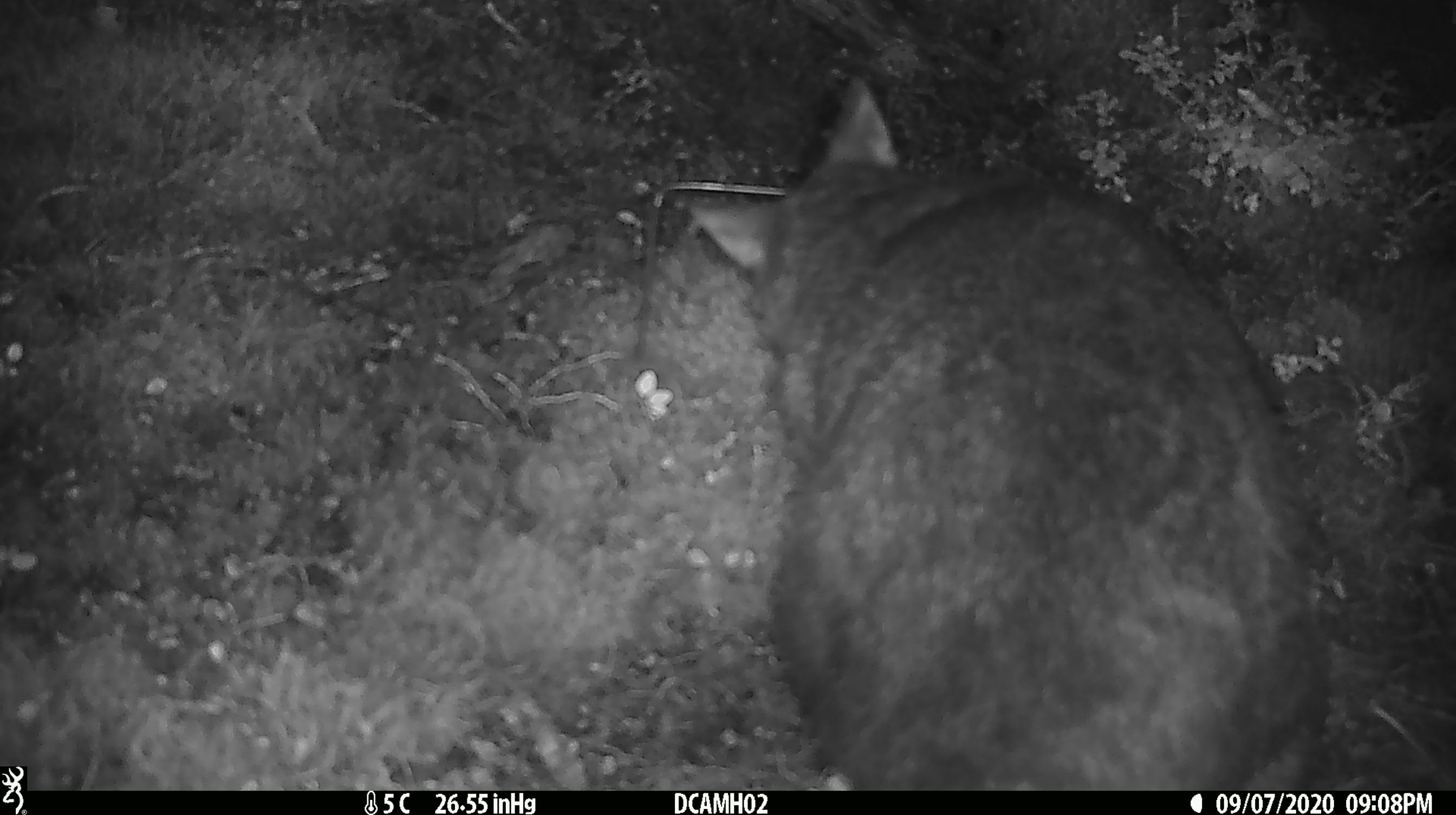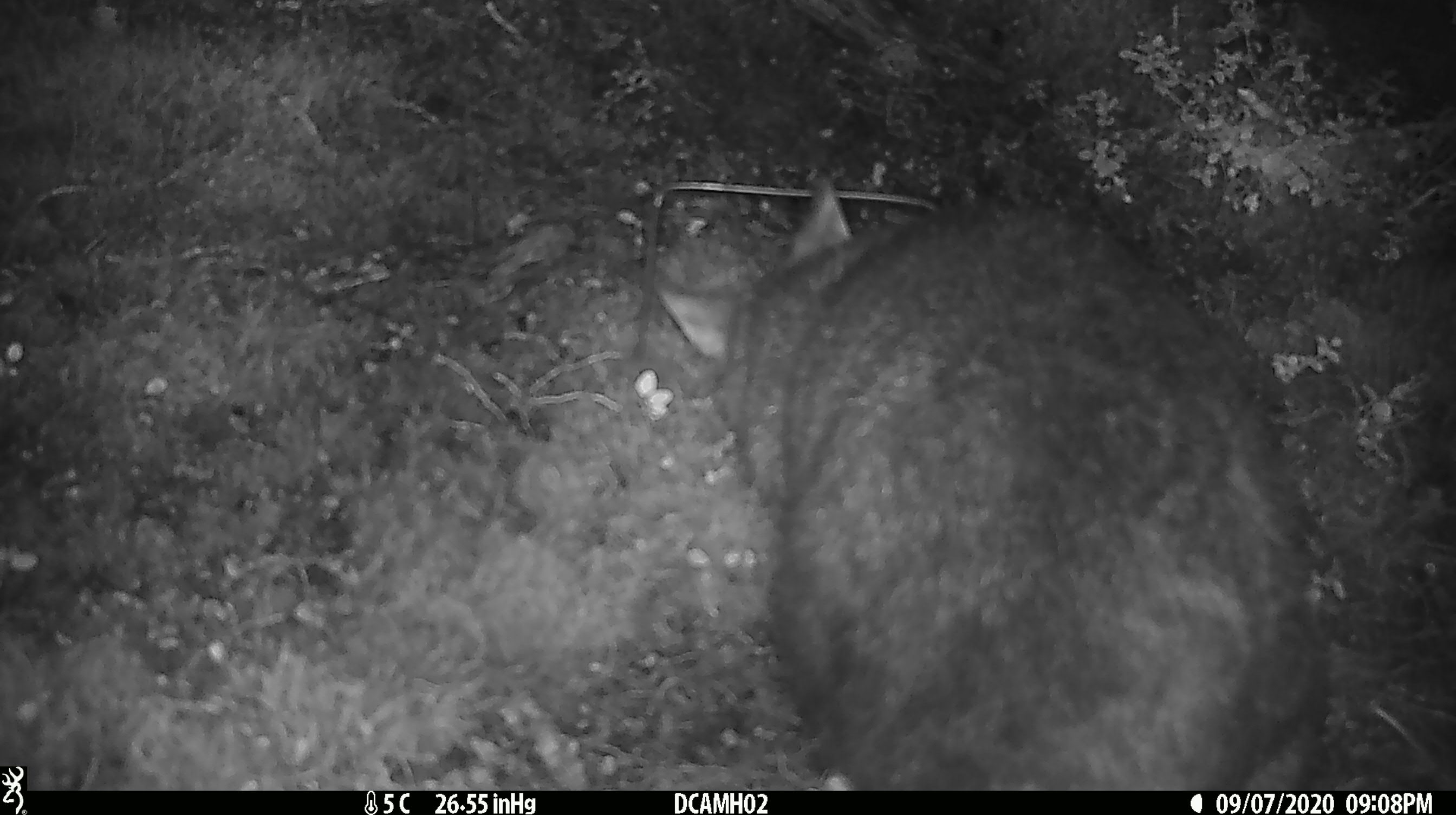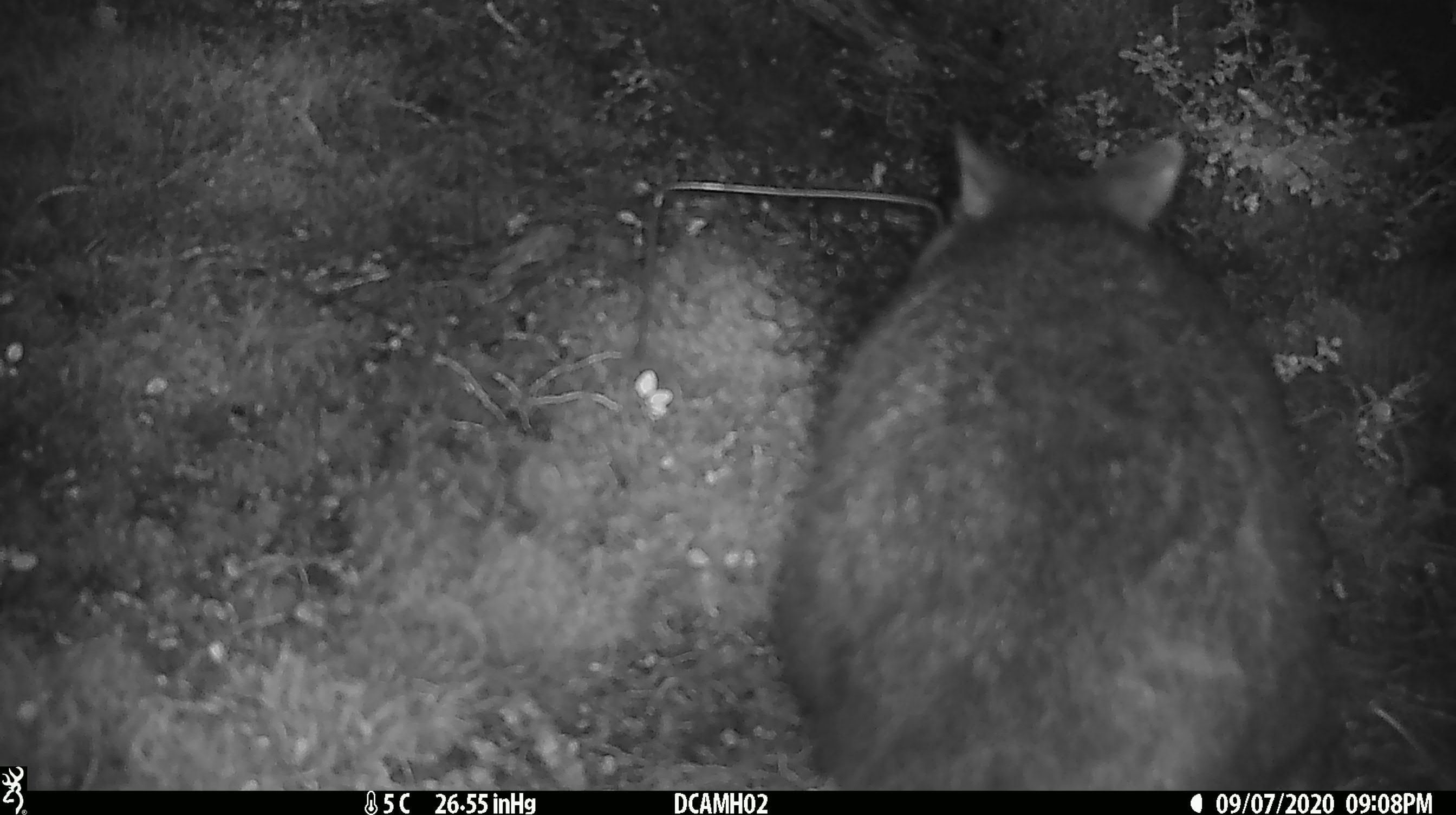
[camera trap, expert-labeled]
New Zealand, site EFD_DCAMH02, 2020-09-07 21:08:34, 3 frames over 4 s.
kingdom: Animalia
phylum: Chordata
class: Mammalia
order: Diprotodontia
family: Phalangeridae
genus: Trichosurus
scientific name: Trichosurus vulpecula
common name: common brushtail possum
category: possum